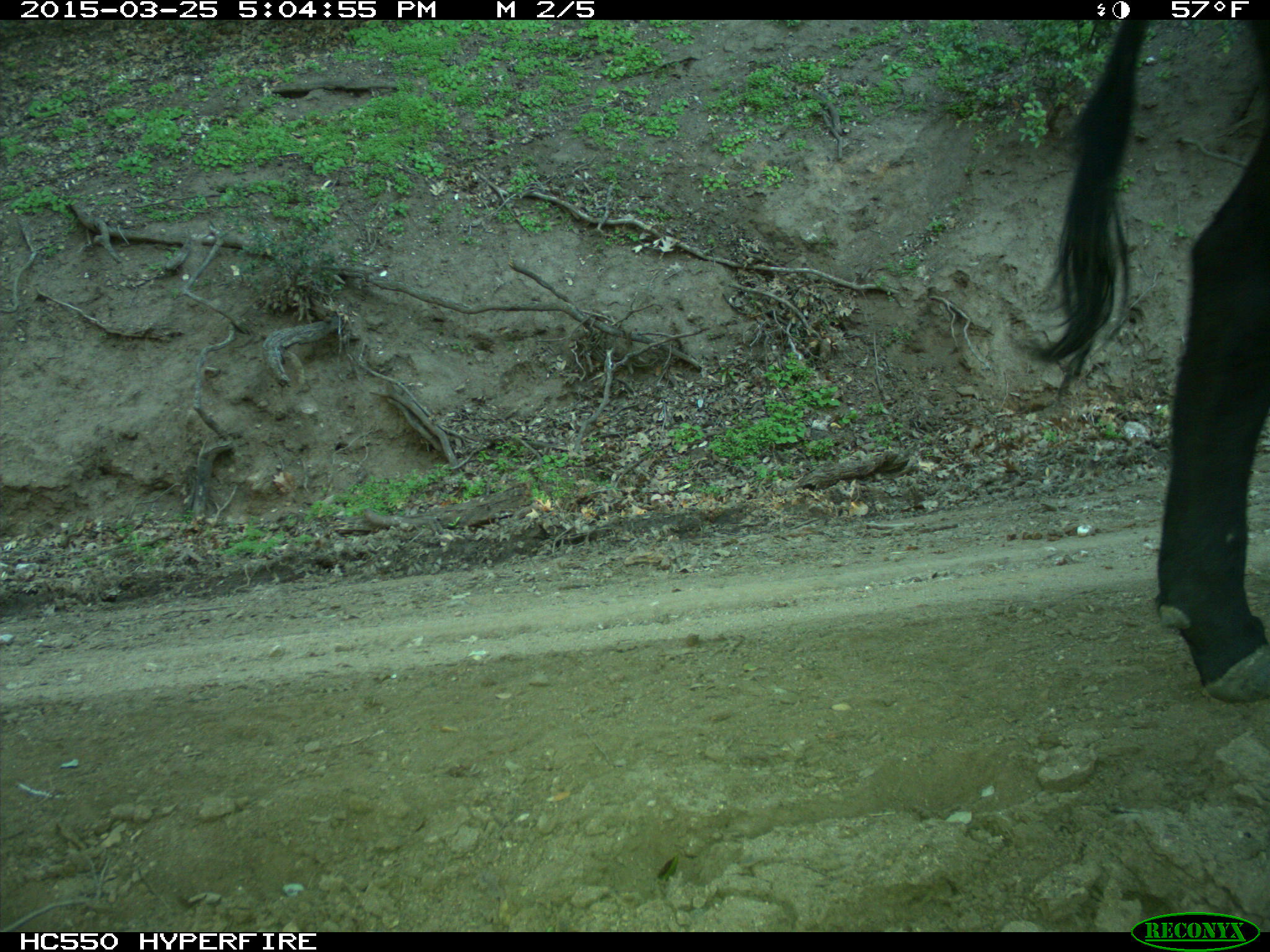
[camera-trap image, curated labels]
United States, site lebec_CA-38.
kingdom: Animalia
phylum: Chordata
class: Mammalia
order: Artiodactyla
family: Bovidae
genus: Bos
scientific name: Bos taurus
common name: domestic cow